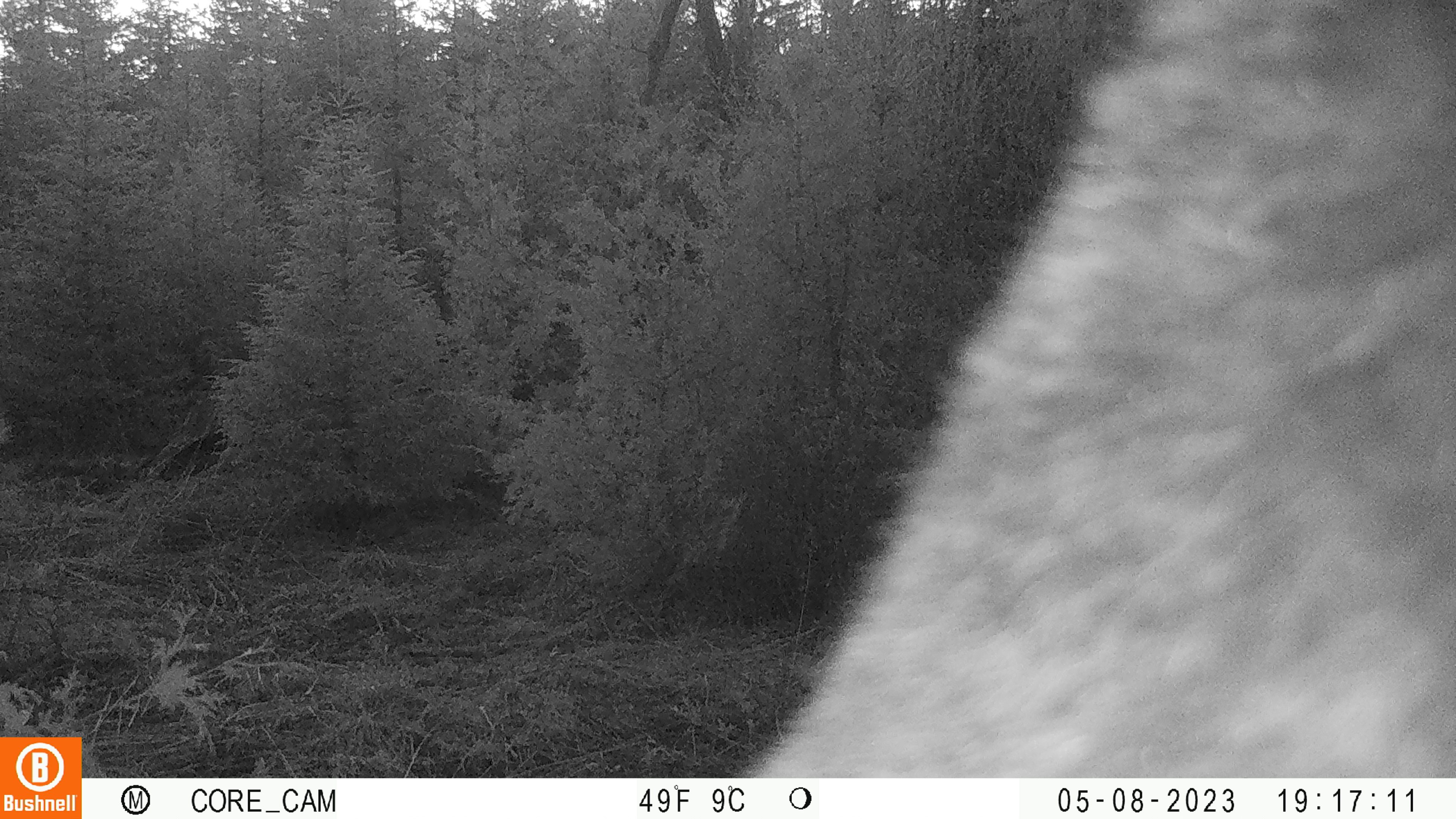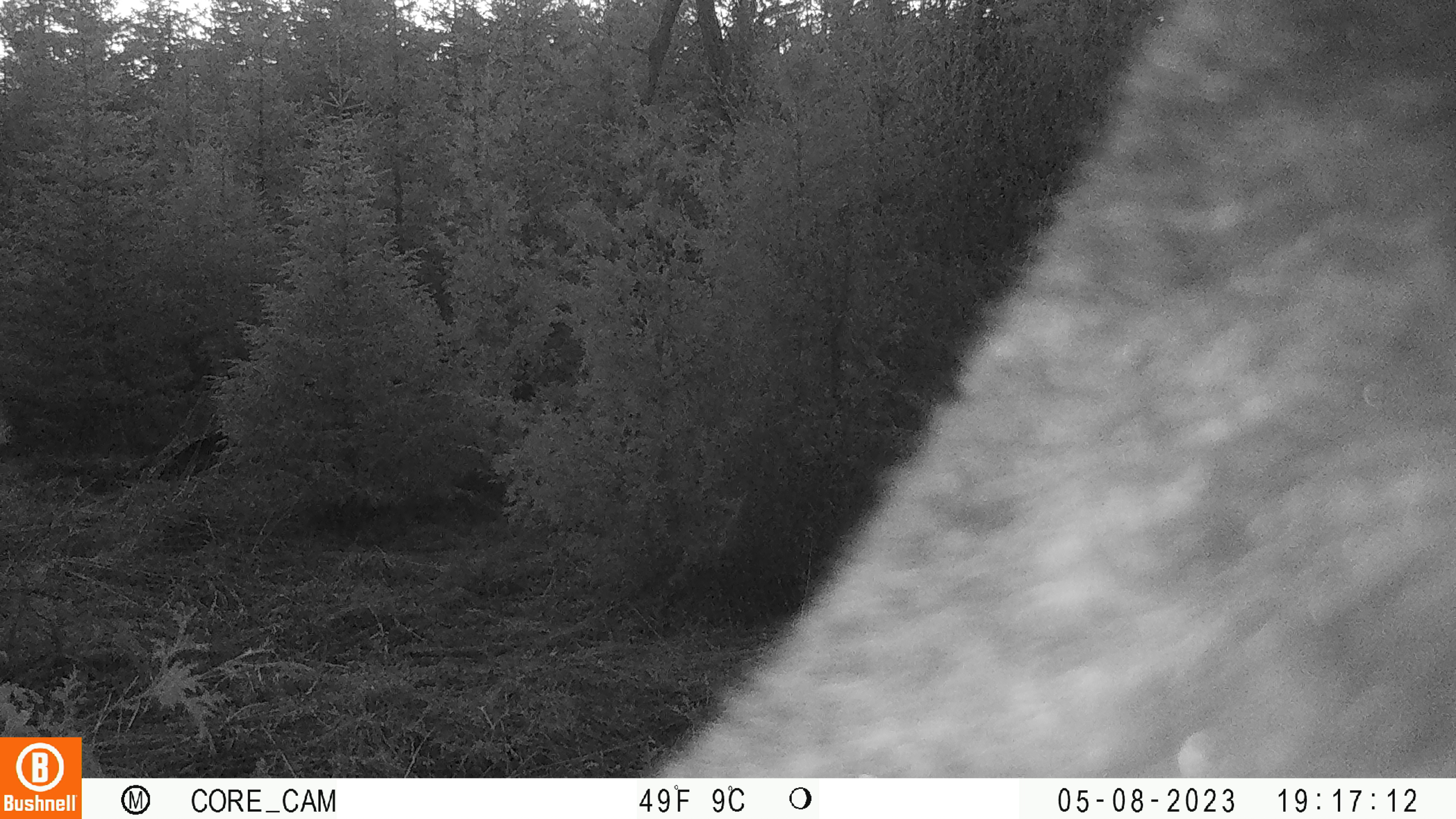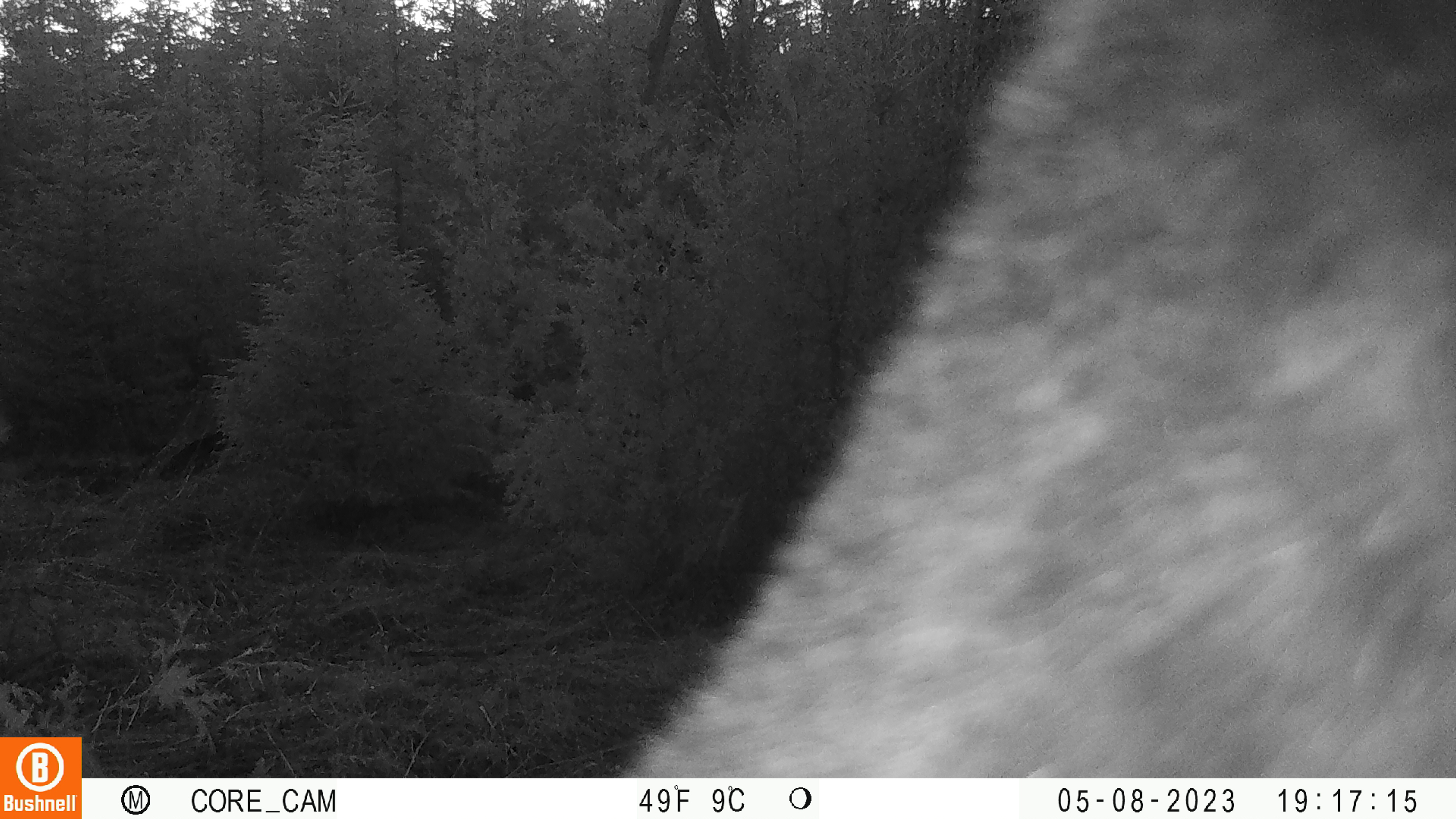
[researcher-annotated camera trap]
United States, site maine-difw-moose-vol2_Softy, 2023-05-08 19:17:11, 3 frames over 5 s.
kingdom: Animalia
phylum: Chordata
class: Mammalia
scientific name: Mammalia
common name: mammal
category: mammal sp.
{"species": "mammal sp. (mammal) (Mammalia)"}